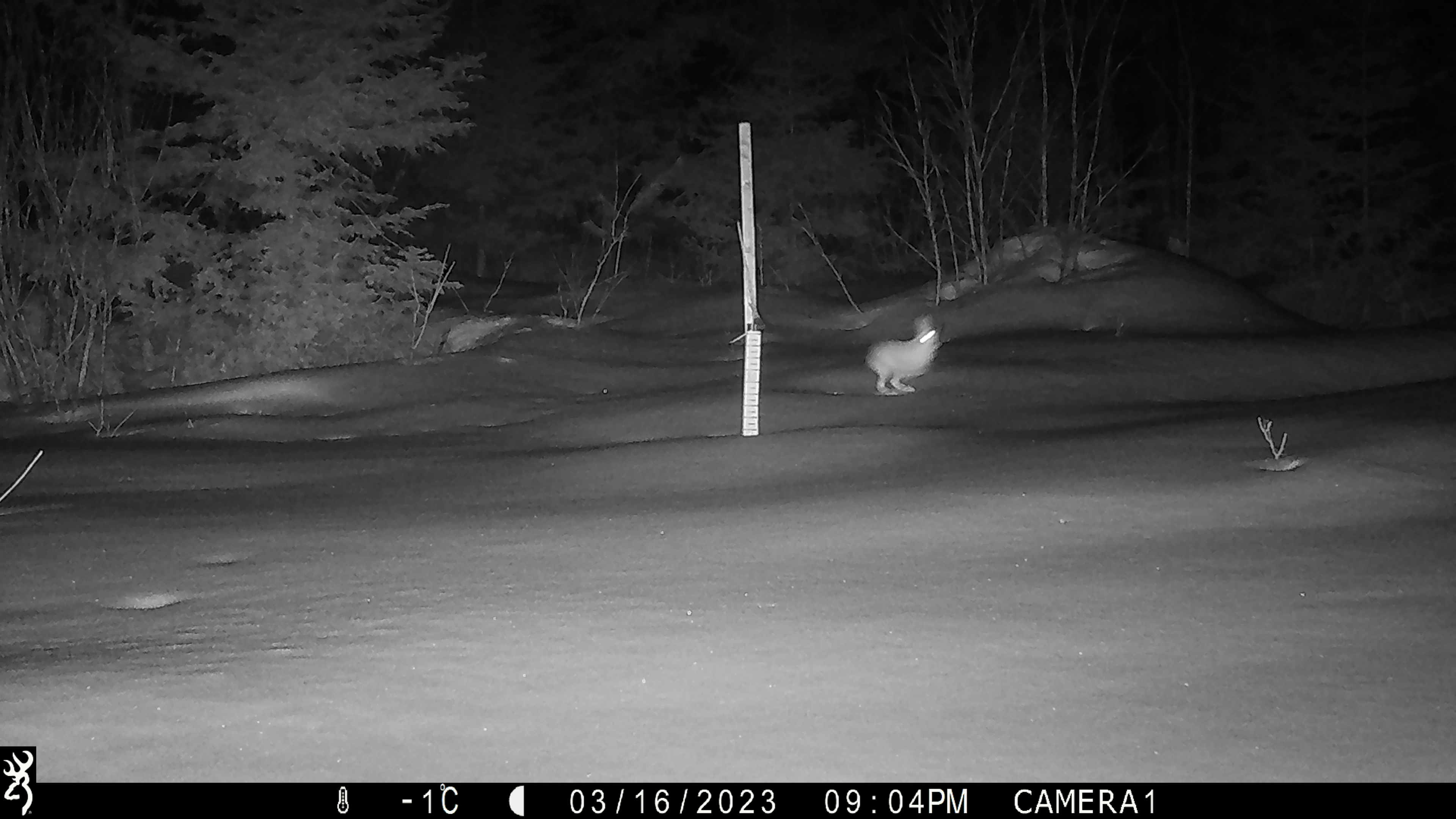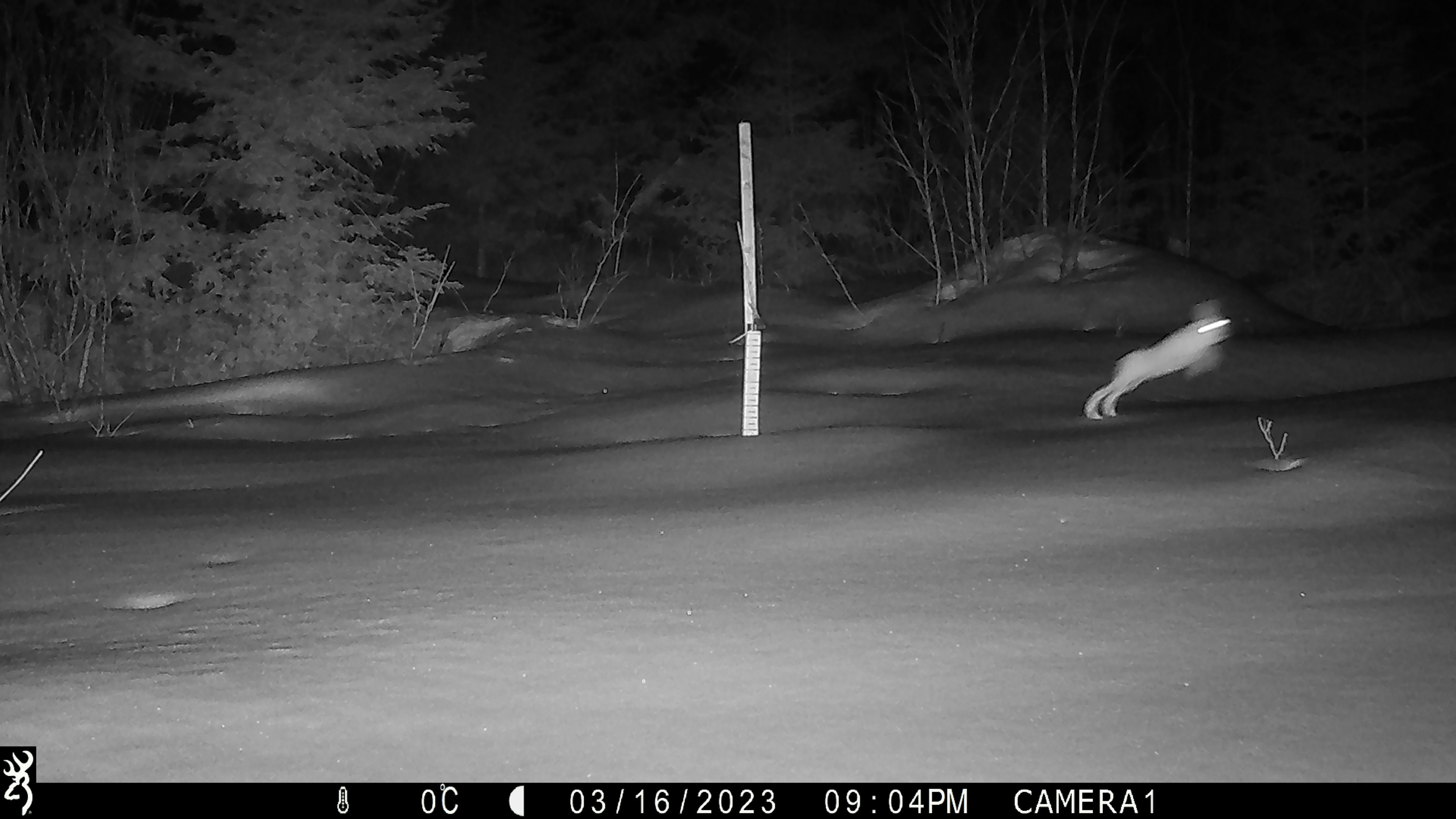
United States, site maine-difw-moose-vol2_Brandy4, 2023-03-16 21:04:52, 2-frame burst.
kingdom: Animalia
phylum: Chordata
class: Mammalia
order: Lagomorpha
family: Leporidae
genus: Lepus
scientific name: Lepus americanus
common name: snowshoe hare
Snowshoe hare (Lepus americanus).